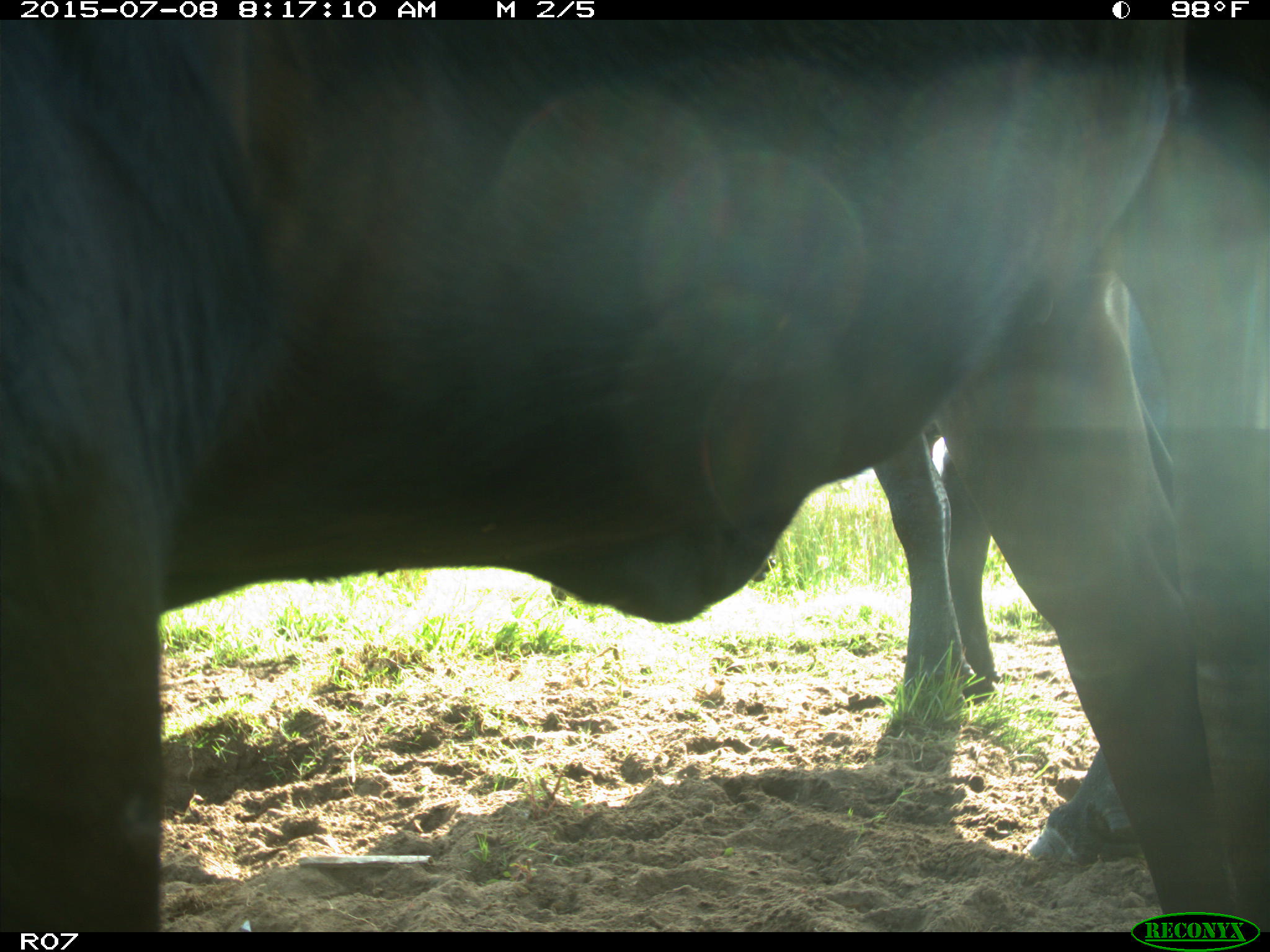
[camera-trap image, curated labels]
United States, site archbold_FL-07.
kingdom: Animalia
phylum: Chordata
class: Mammalia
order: Artiodactyla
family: Bovidae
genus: Bos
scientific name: Bos taurus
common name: domestic cow